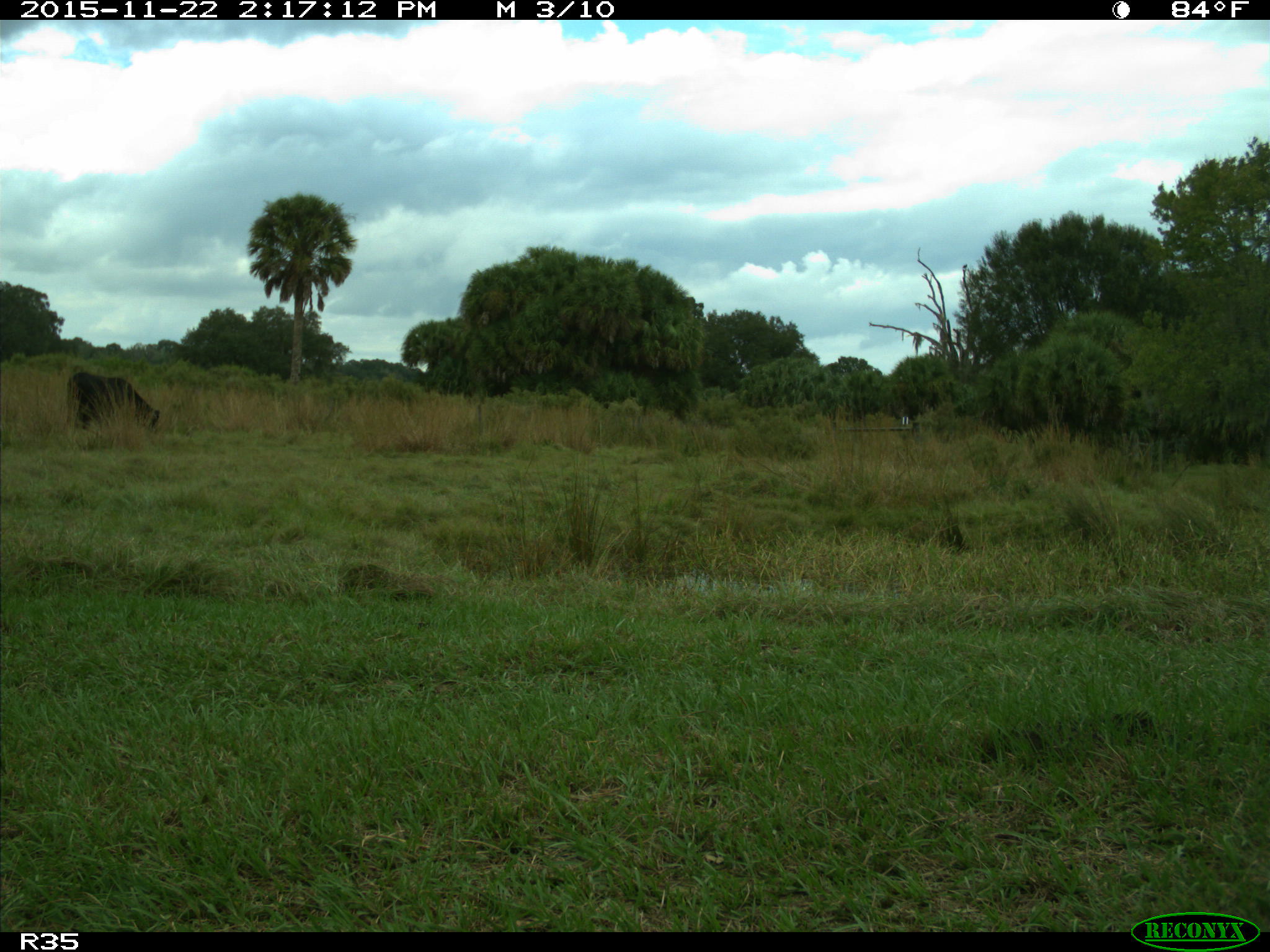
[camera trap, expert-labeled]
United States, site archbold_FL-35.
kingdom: Animalia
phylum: Chordata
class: Mammalia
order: Artiodactyla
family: Bovidae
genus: Bos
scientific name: Bos taurus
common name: domestic cow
Bos taurus (domestic cow).